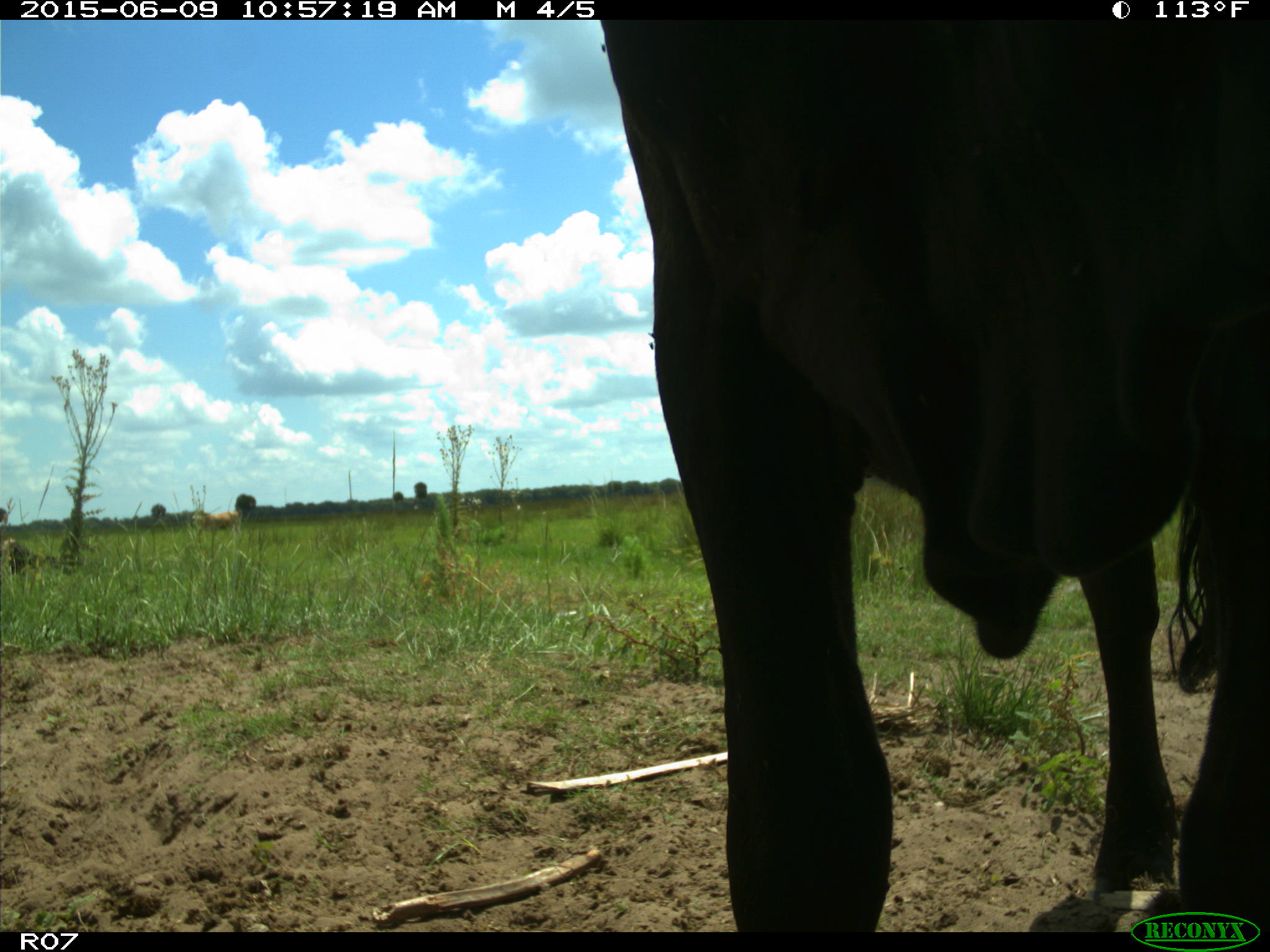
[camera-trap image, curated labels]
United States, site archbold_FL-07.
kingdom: Animalia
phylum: Chordata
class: Mammalia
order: Artiodactyla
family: Bovidae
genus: Bos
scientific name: Bos taurus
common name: domestic cow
Bos taurus (domestic cow).